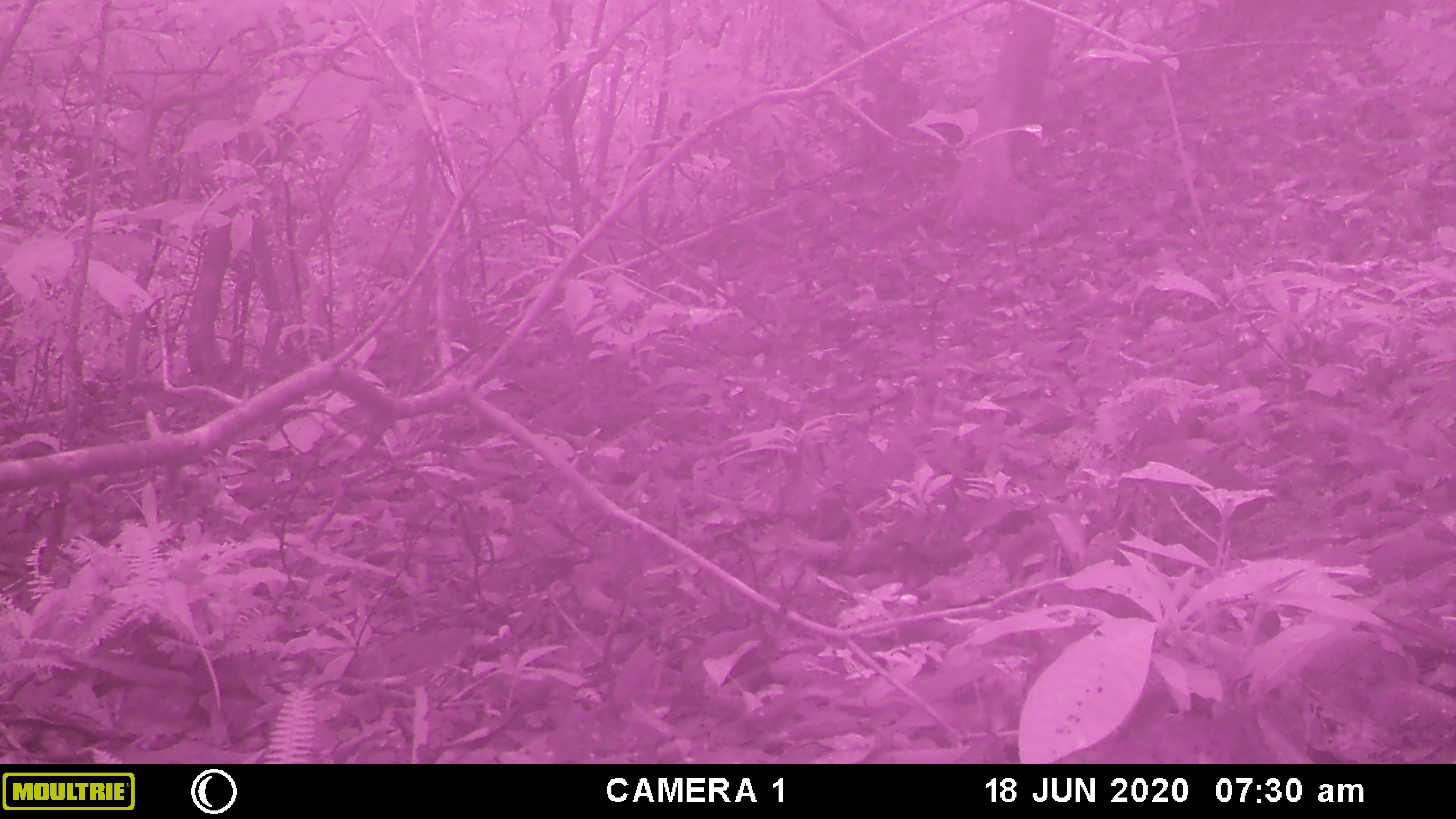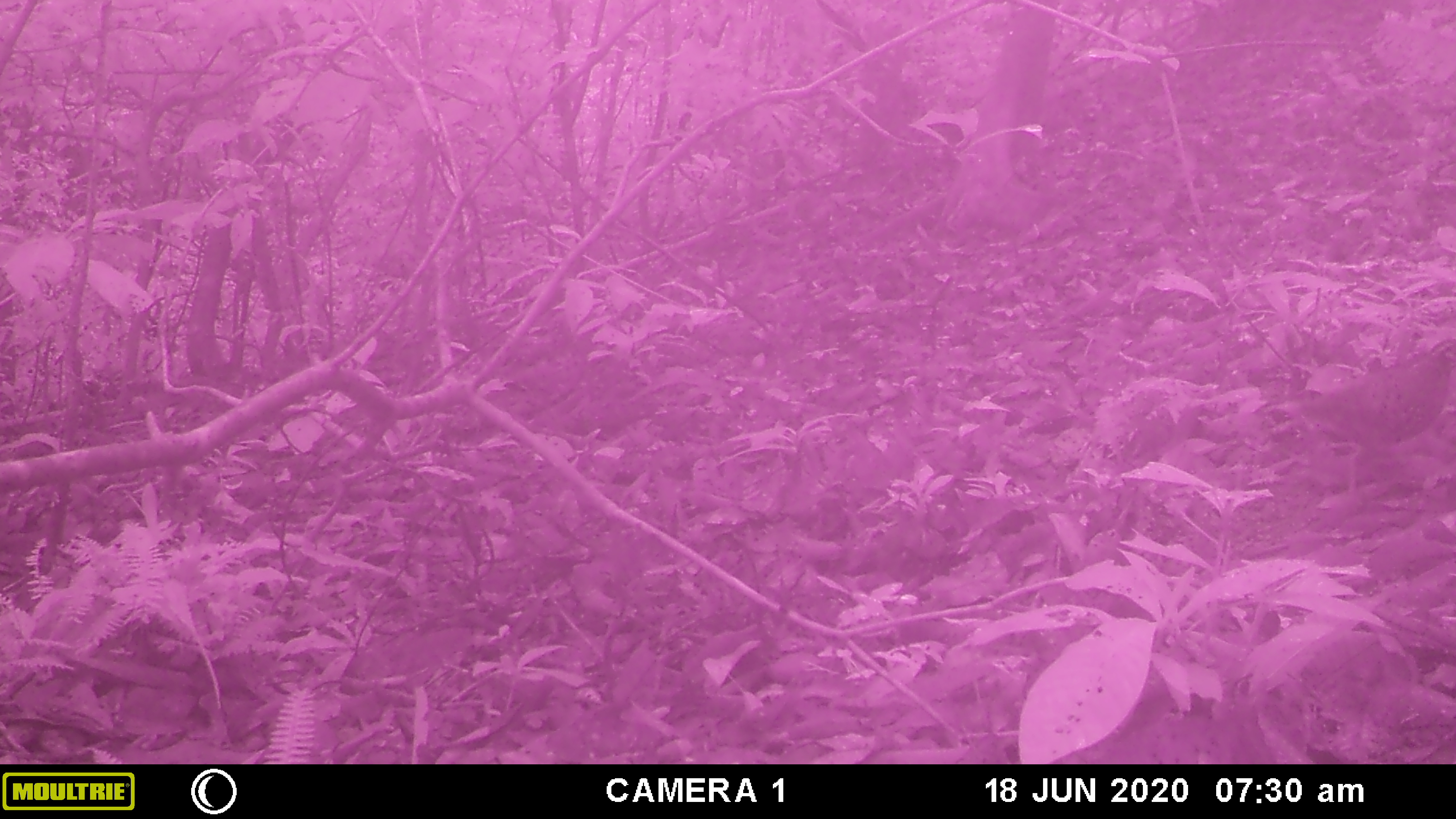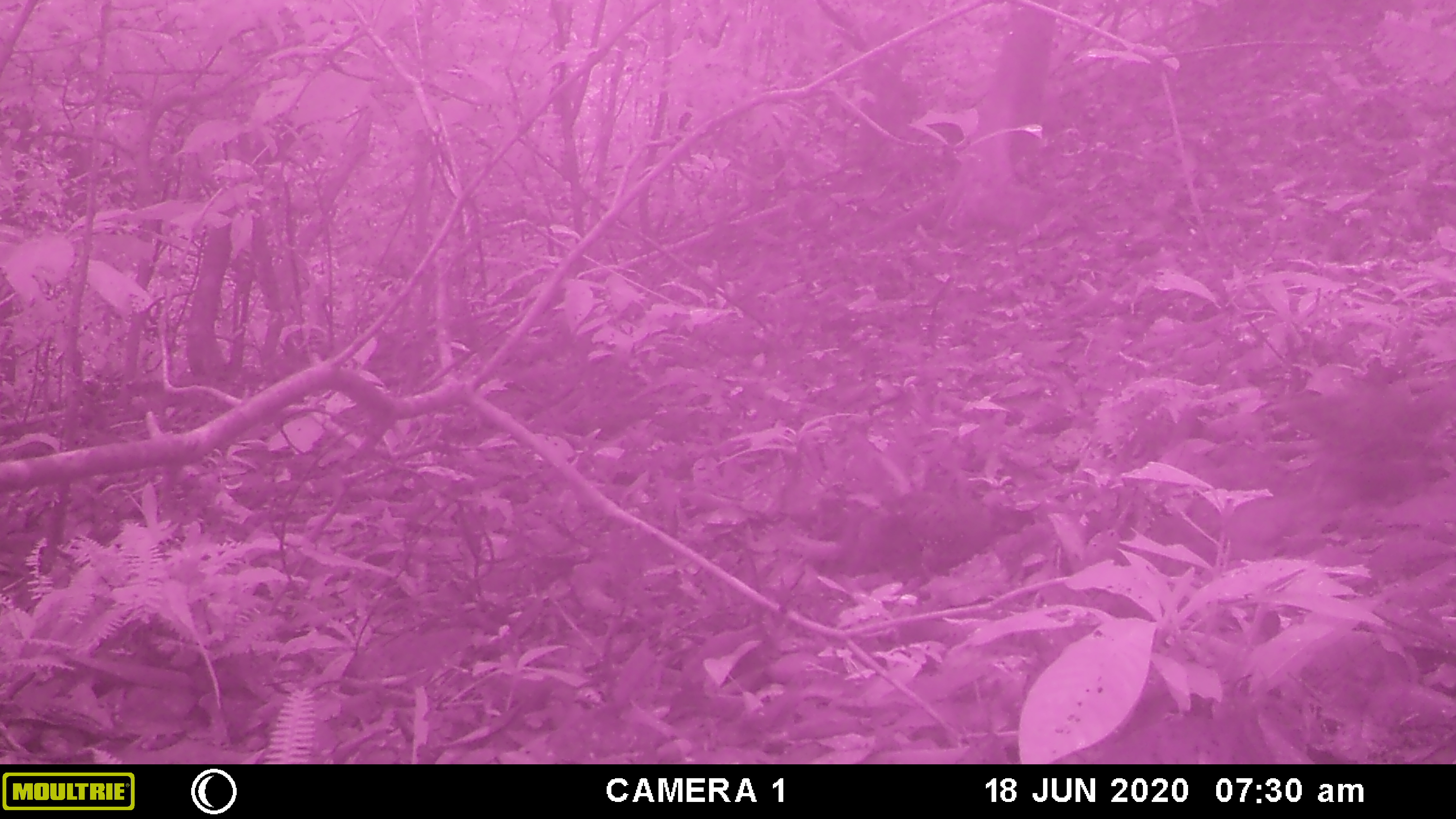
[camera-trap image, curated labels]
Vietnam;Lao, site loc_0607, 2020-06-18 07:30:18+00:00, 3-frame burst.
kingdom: Animalia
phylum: Chordata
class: Aves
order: Galliformes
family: Phasianidae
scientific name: Phasianidae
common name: partridge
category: unidentified partridge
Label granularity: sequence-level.